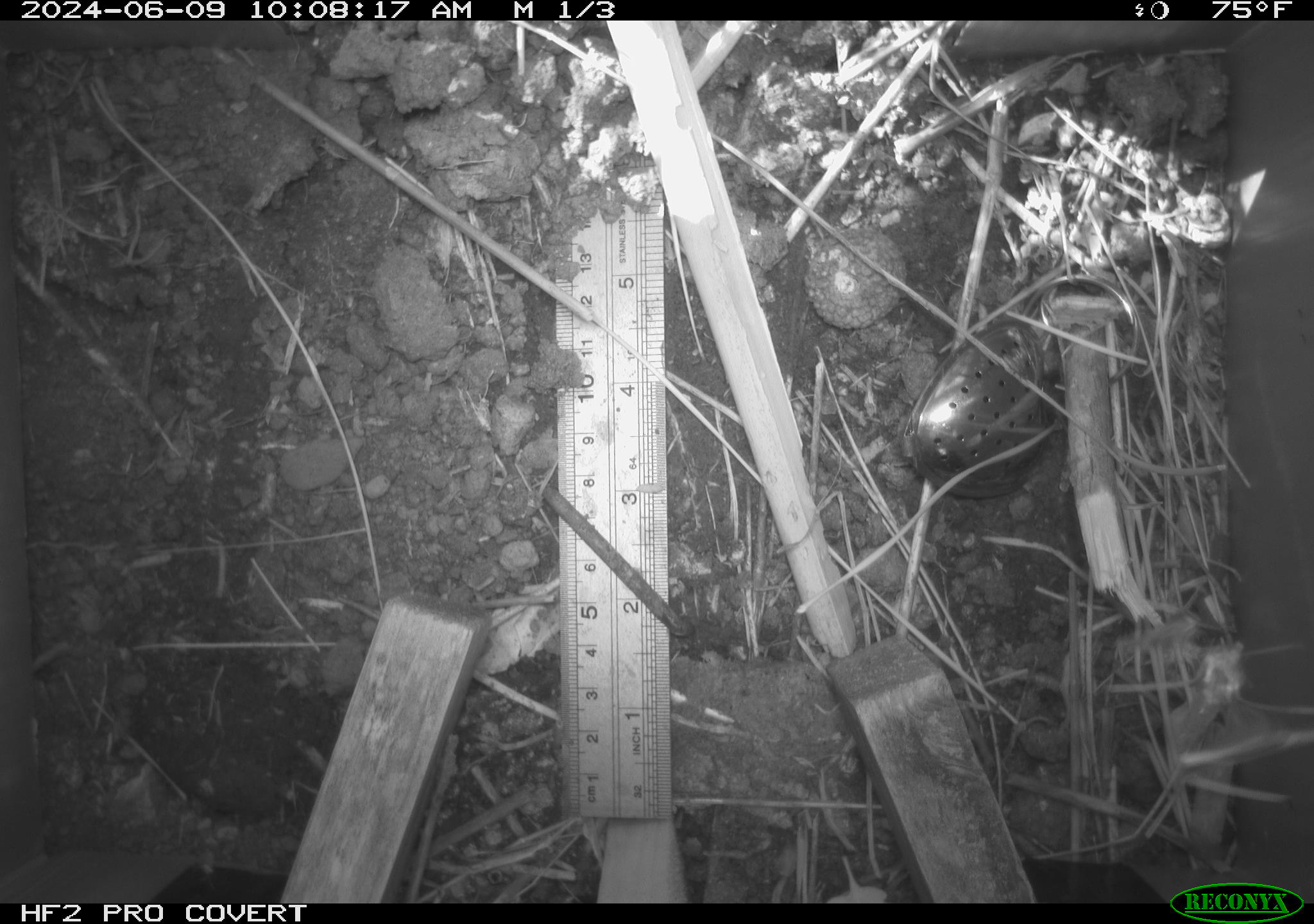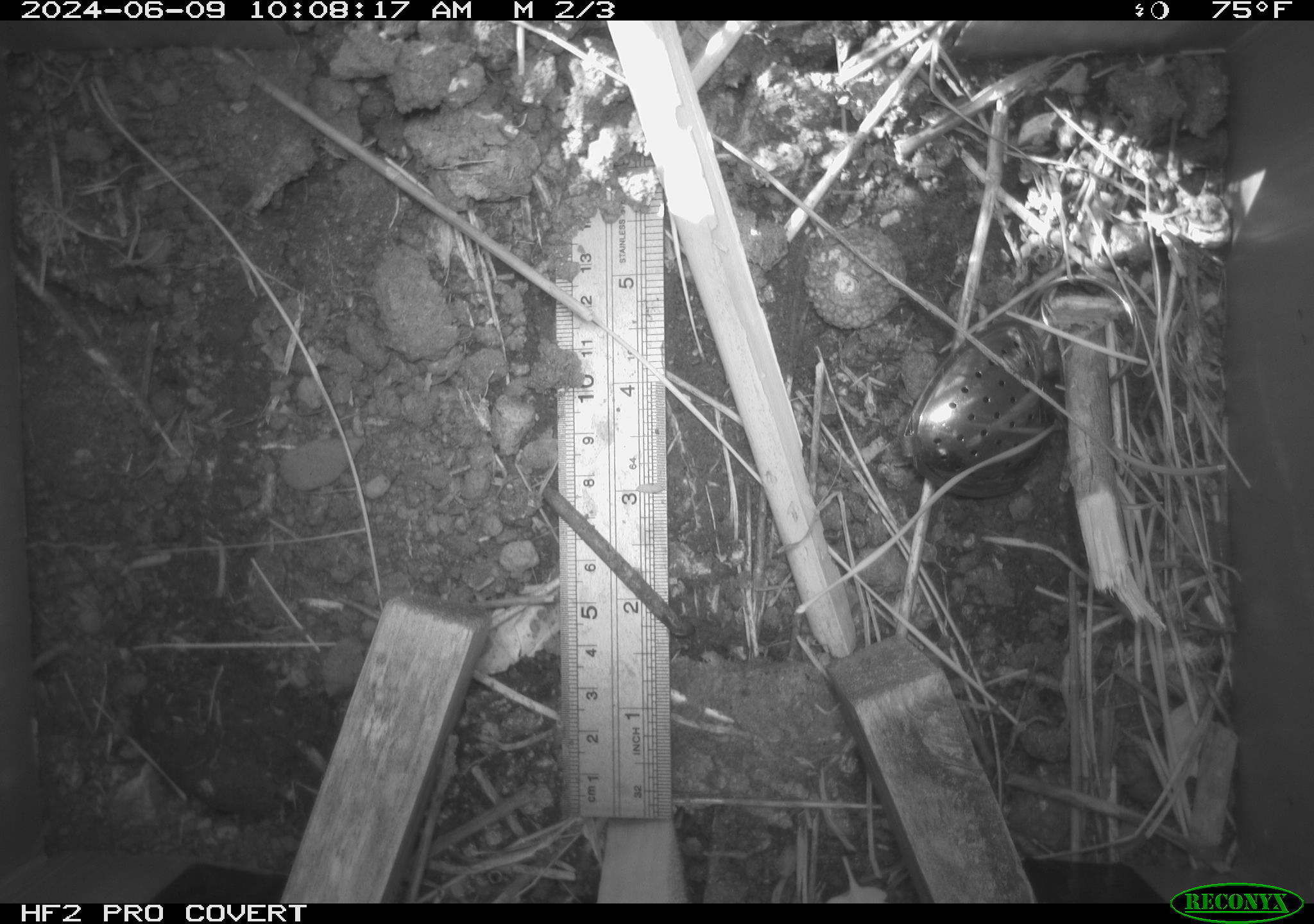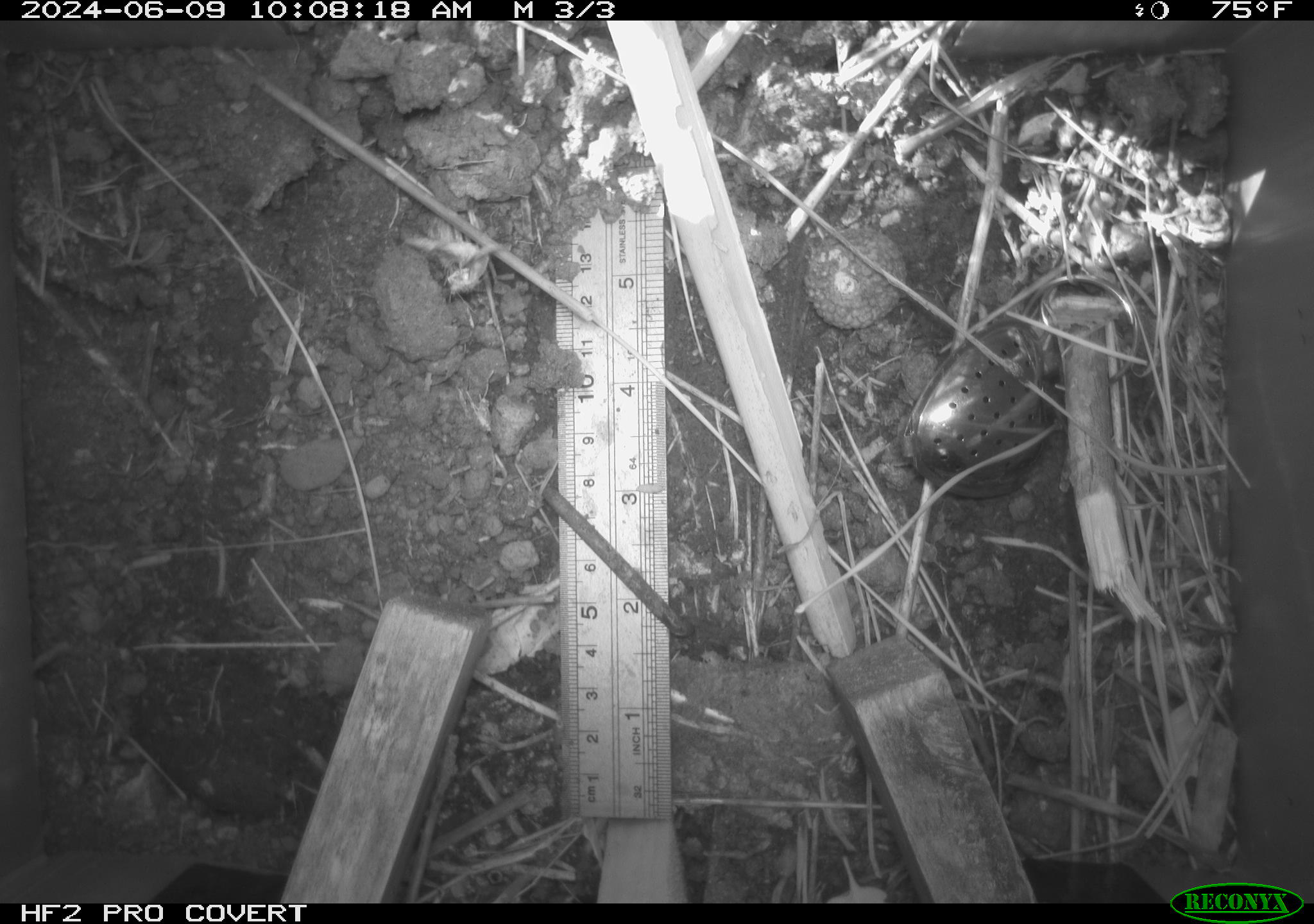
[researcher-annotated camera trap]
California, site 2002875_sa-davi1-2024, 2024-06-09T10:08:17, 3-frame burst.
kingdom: Animalia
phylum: Arthropoda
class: Insecta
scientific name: Insecta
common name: insect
Insect (Insecta).